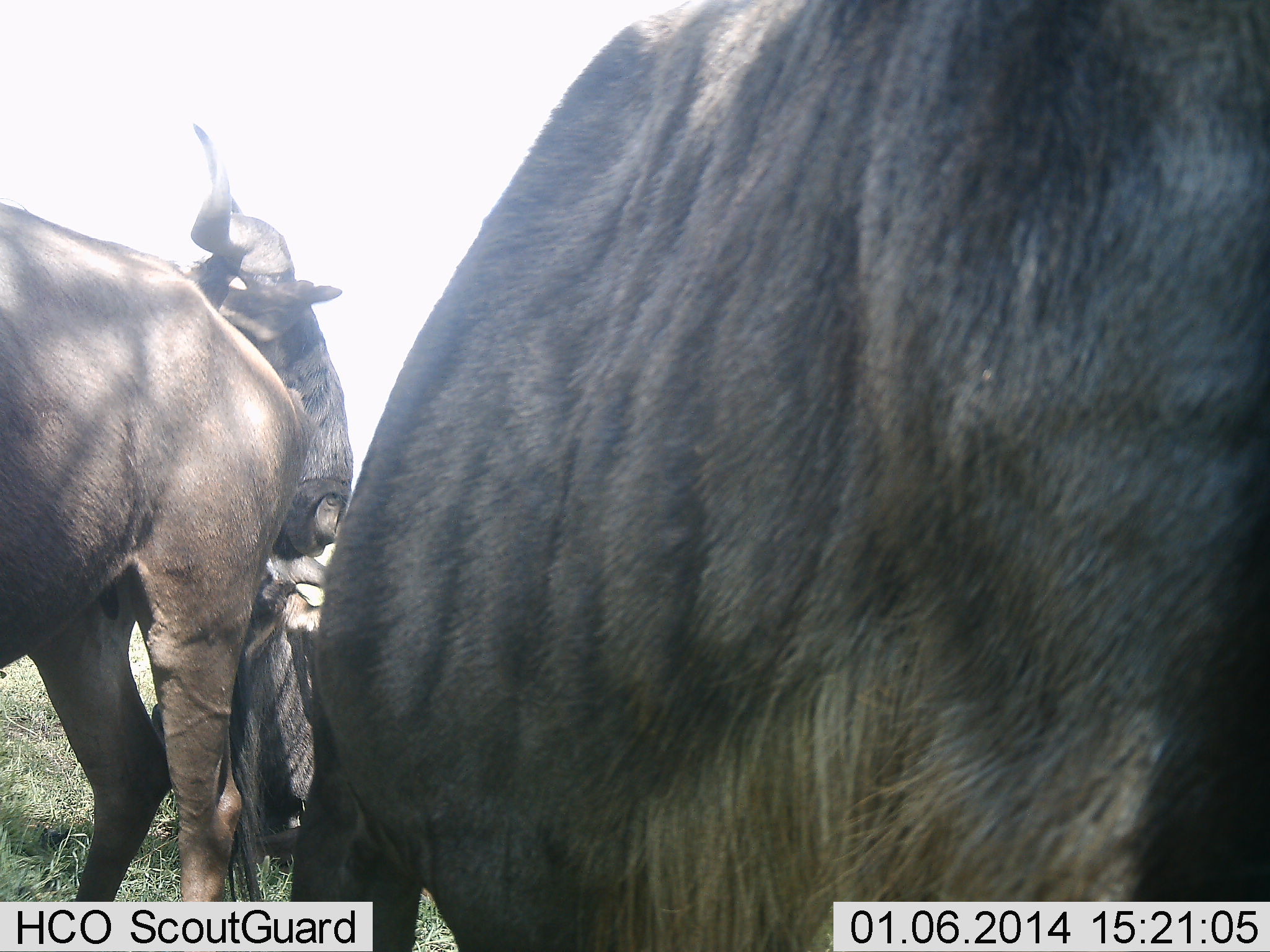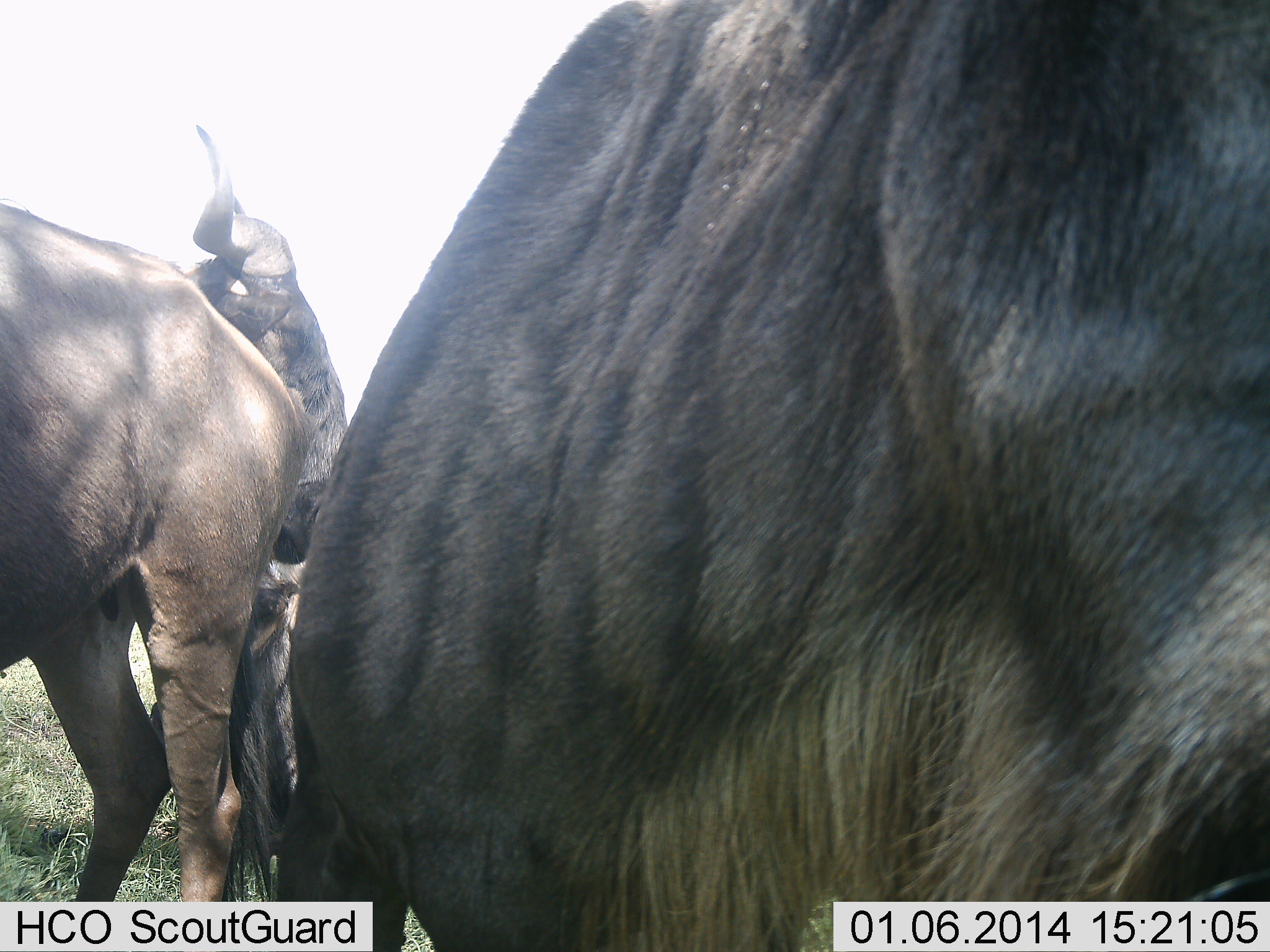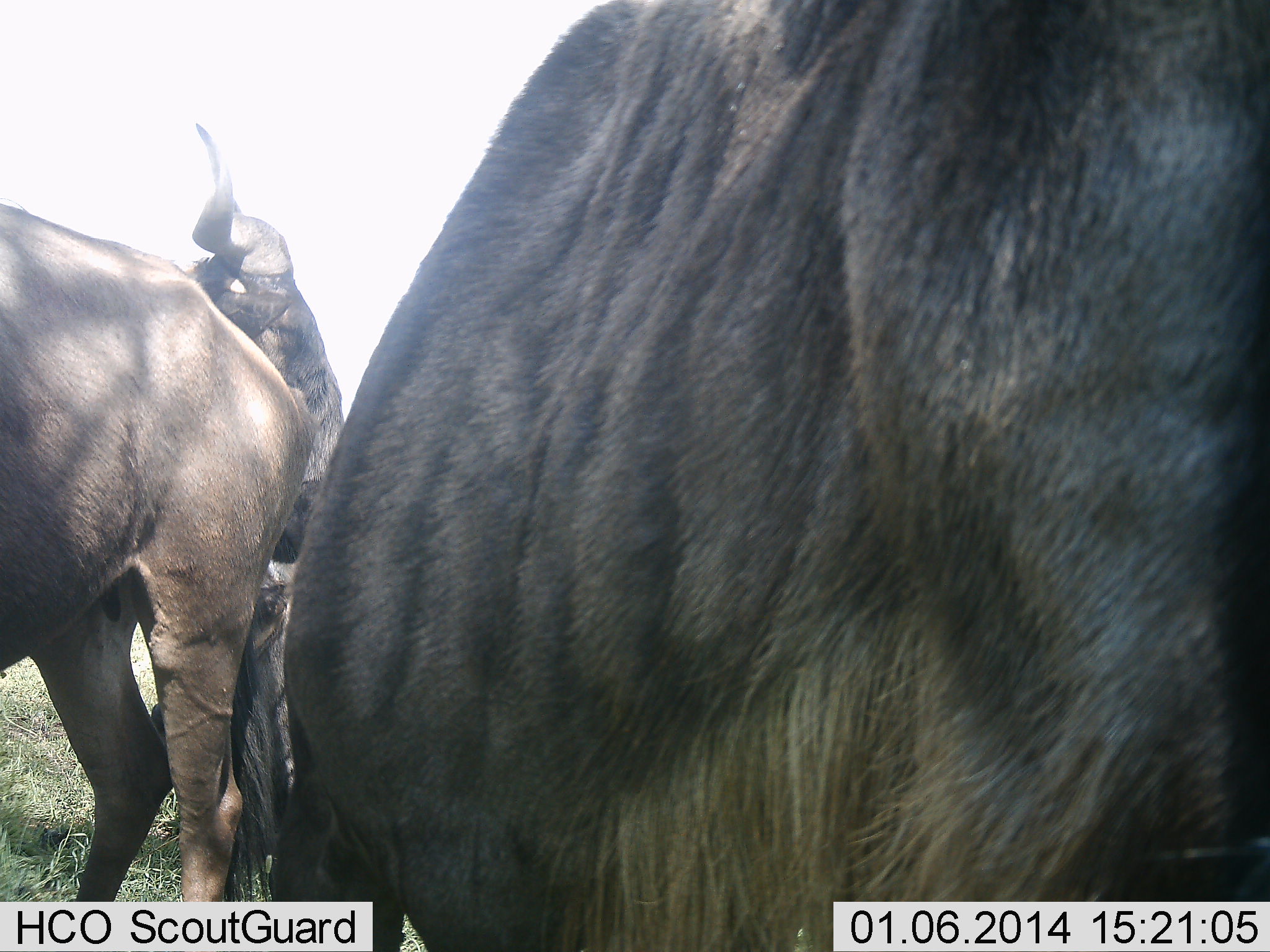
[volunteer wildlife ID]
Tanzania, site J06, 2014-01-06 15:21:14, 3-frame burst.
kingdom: Animalia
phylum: Chordata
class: Mammalia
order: Artiodactyla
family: Bovidae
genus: Connochaetes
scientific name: Connochaetes taurinus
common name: blue wildebeest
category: wildebeest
Wildebeest (blue wildebeest) (Connochaetes taurinus), count 3. Behavior (volunteer vote fractions): standing 80%, resting 20%, moving 0%, interacting 30%. Young present (vote fraction): 0%. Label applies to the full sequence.